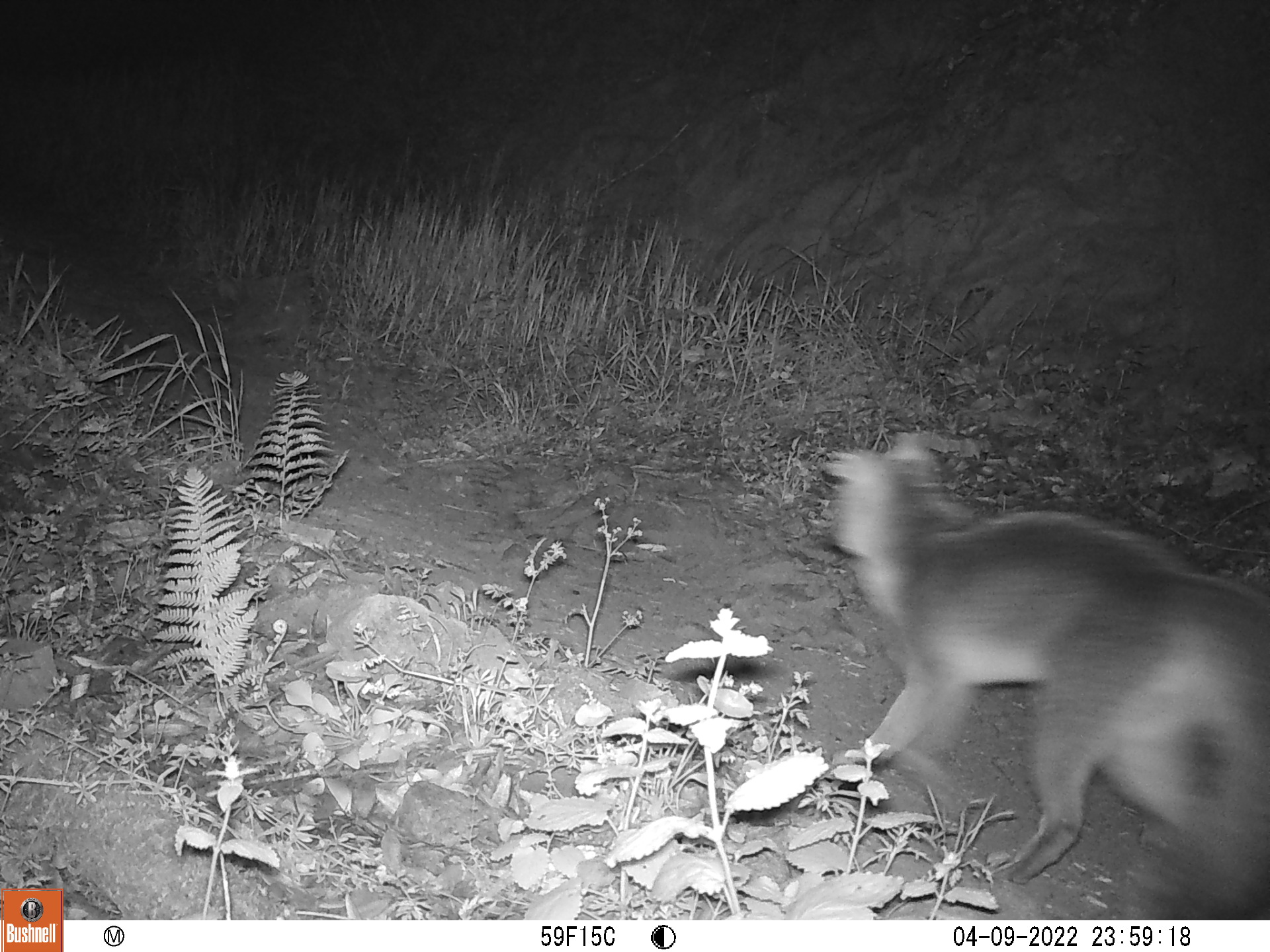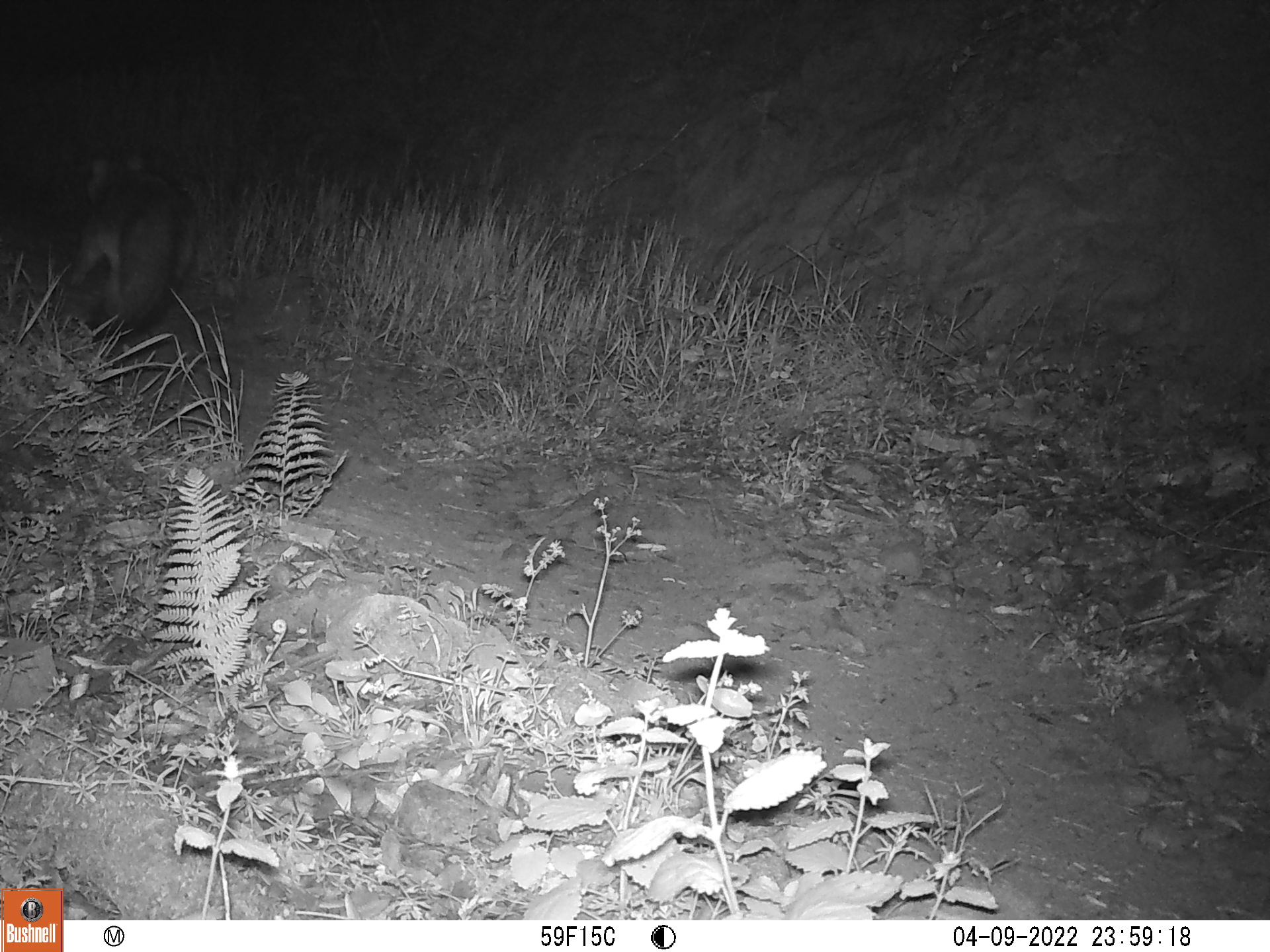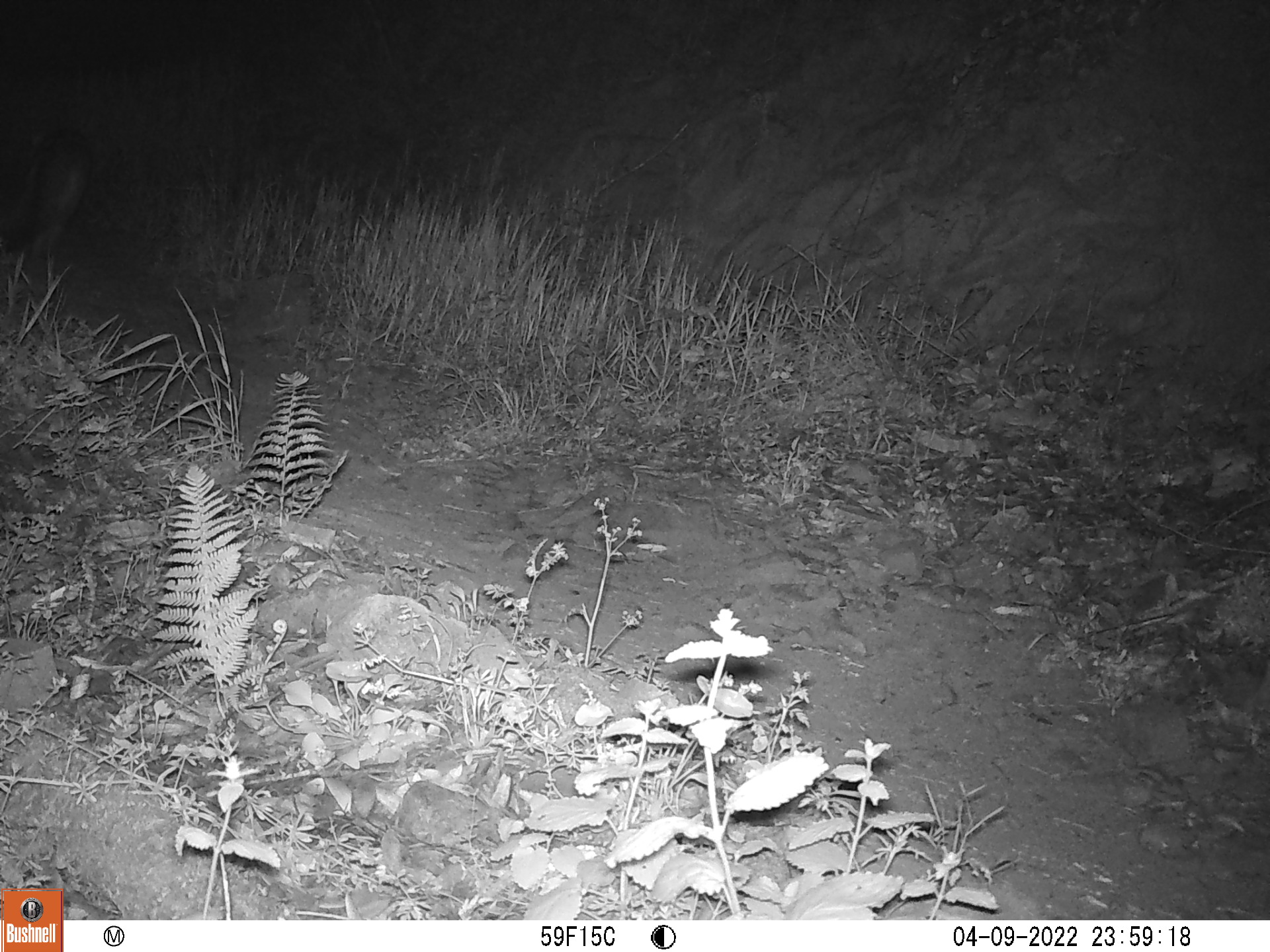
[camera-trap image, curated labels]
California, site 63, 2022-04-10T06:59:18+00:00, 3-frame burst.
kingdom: Animalia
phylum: Chordata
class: Mammalia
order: Carnivora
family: Canidae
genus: Urocyon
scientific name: Urocyon cinereoargenteus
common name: gray fox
Gray fox (Urocyon cinereoargenteus).